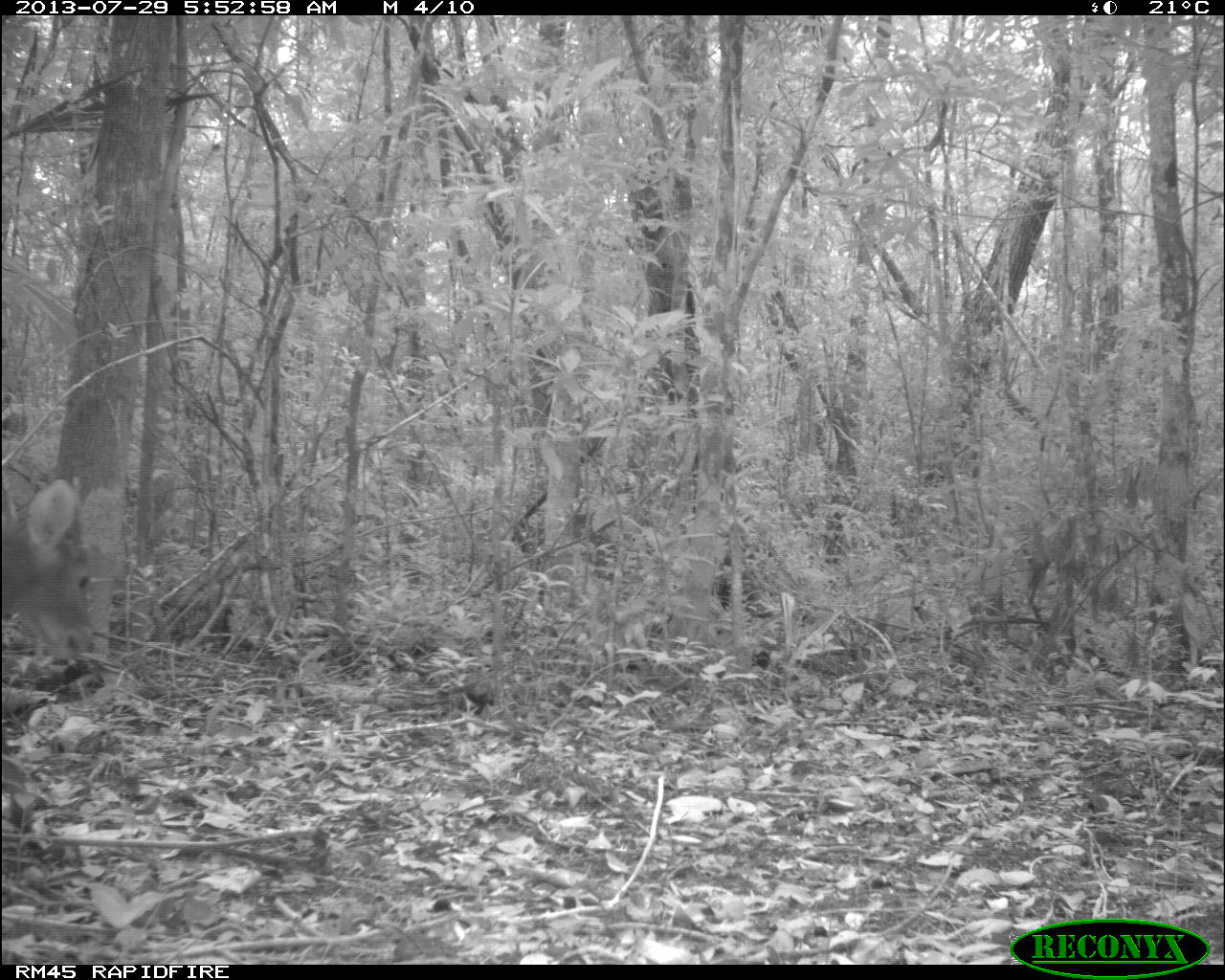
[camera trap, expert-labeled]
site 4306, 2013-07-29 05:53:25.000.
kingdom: Animalia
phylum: Chordata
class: Mammalia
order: Artiodactyla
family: Cervidae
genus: Mazama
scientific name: Mazama temama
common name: central american red brocket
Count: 1.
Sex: male.